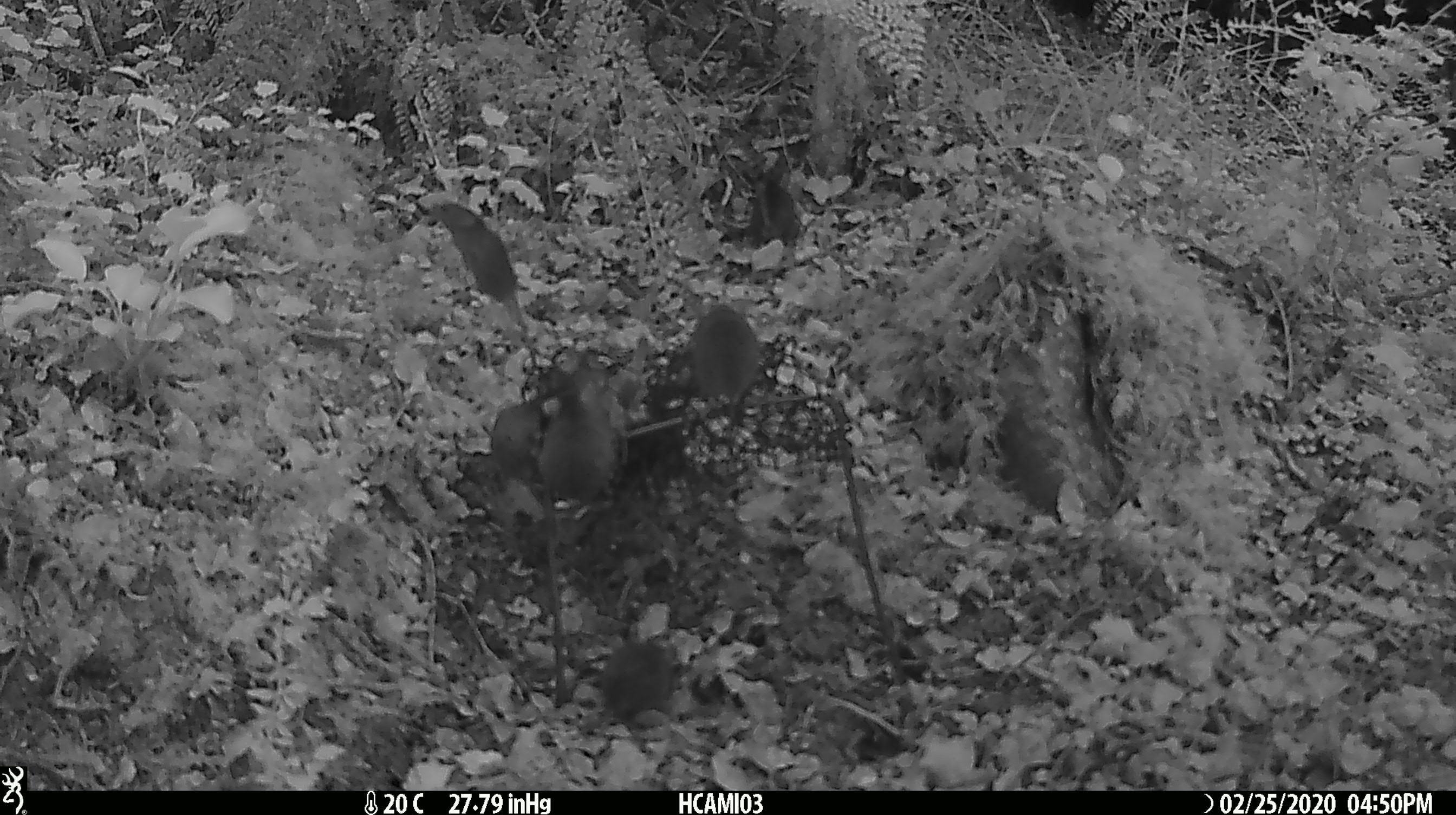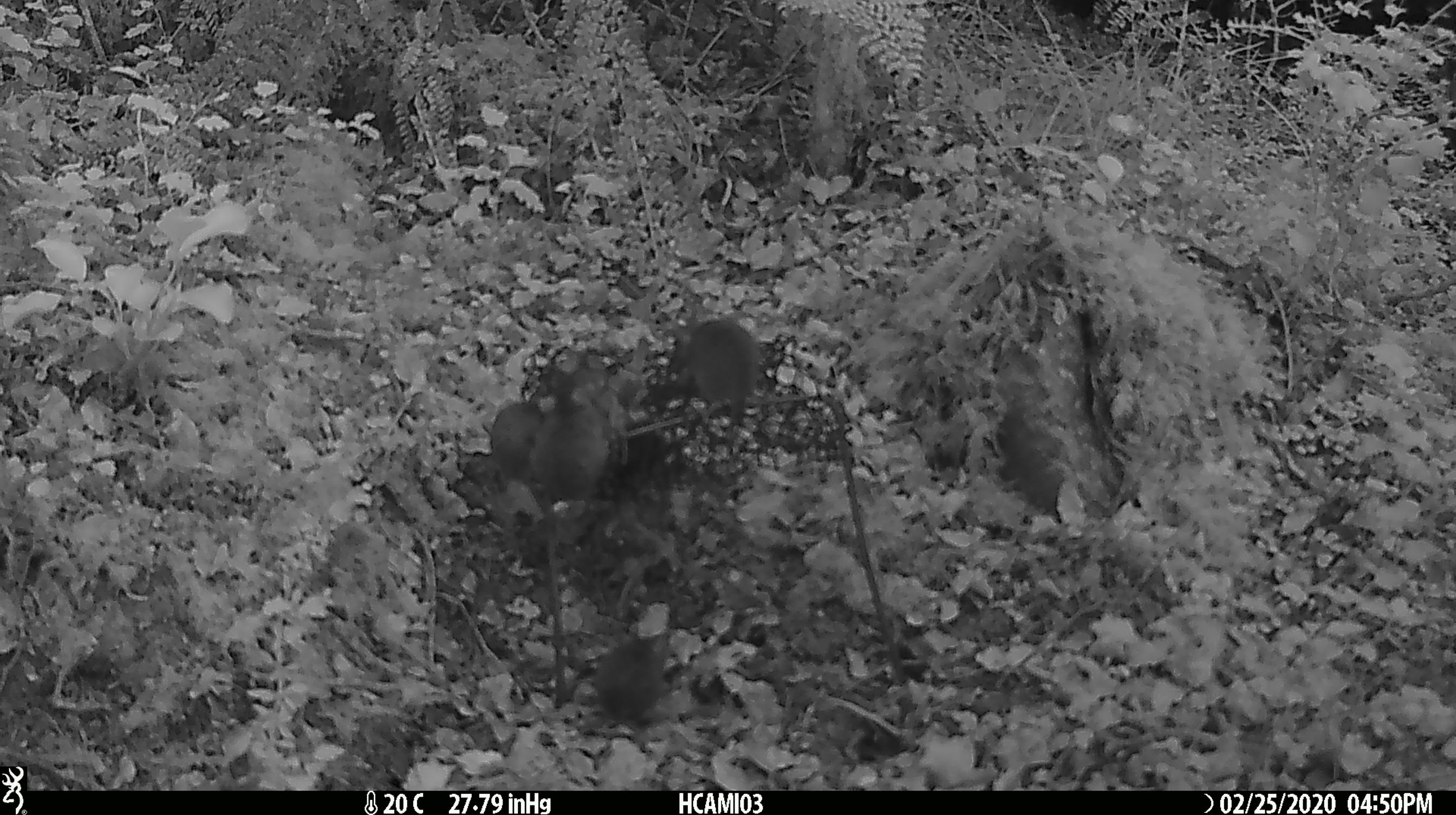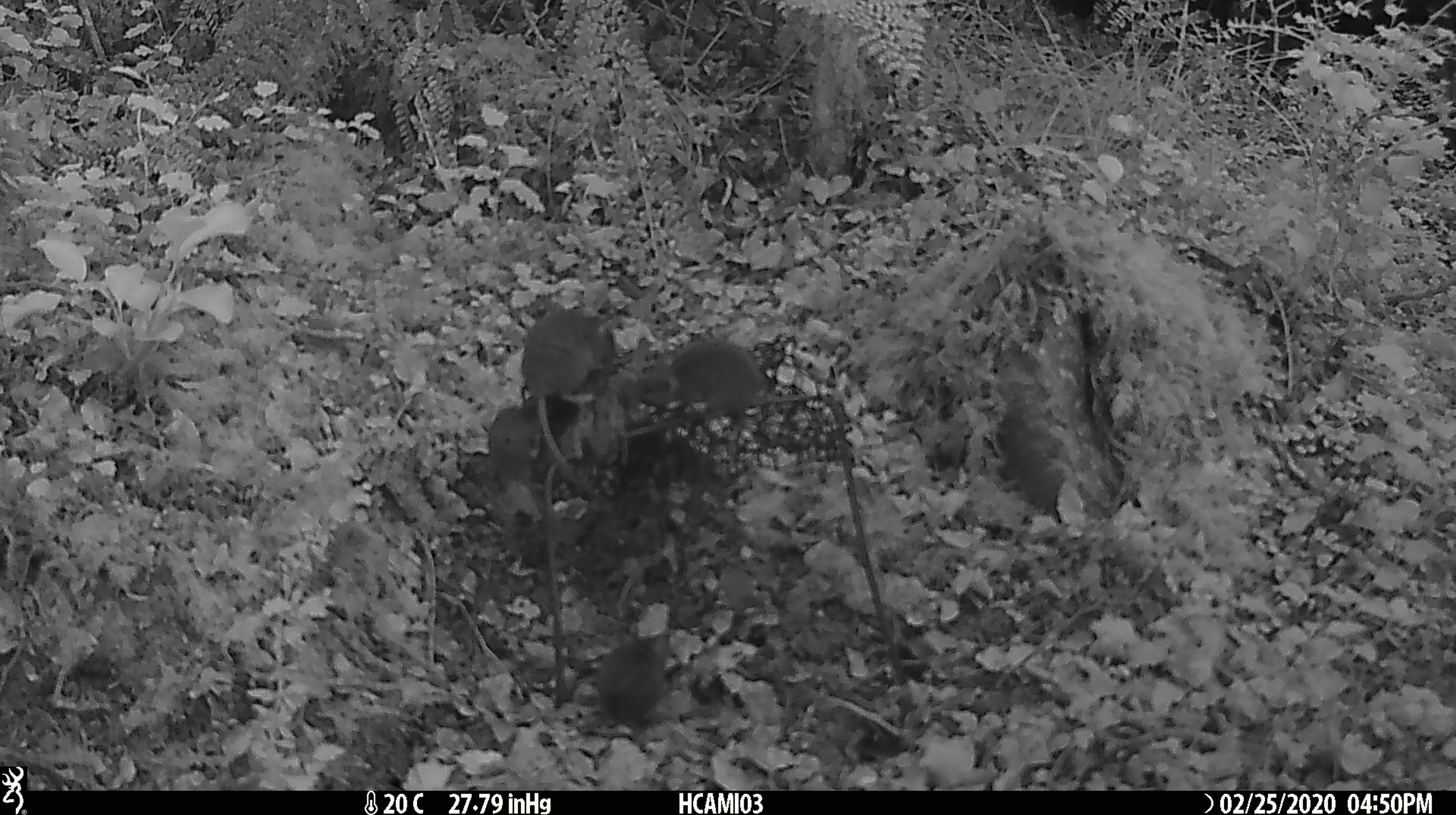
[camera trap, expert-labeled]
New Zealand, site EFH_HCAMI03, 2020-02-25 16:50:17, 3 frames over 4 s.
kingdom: Animalia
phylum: Chordata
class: Mammalia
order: Rodentia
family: Muridae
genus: Mus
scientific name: Mus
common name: mouse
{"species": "mouse (Mus)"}